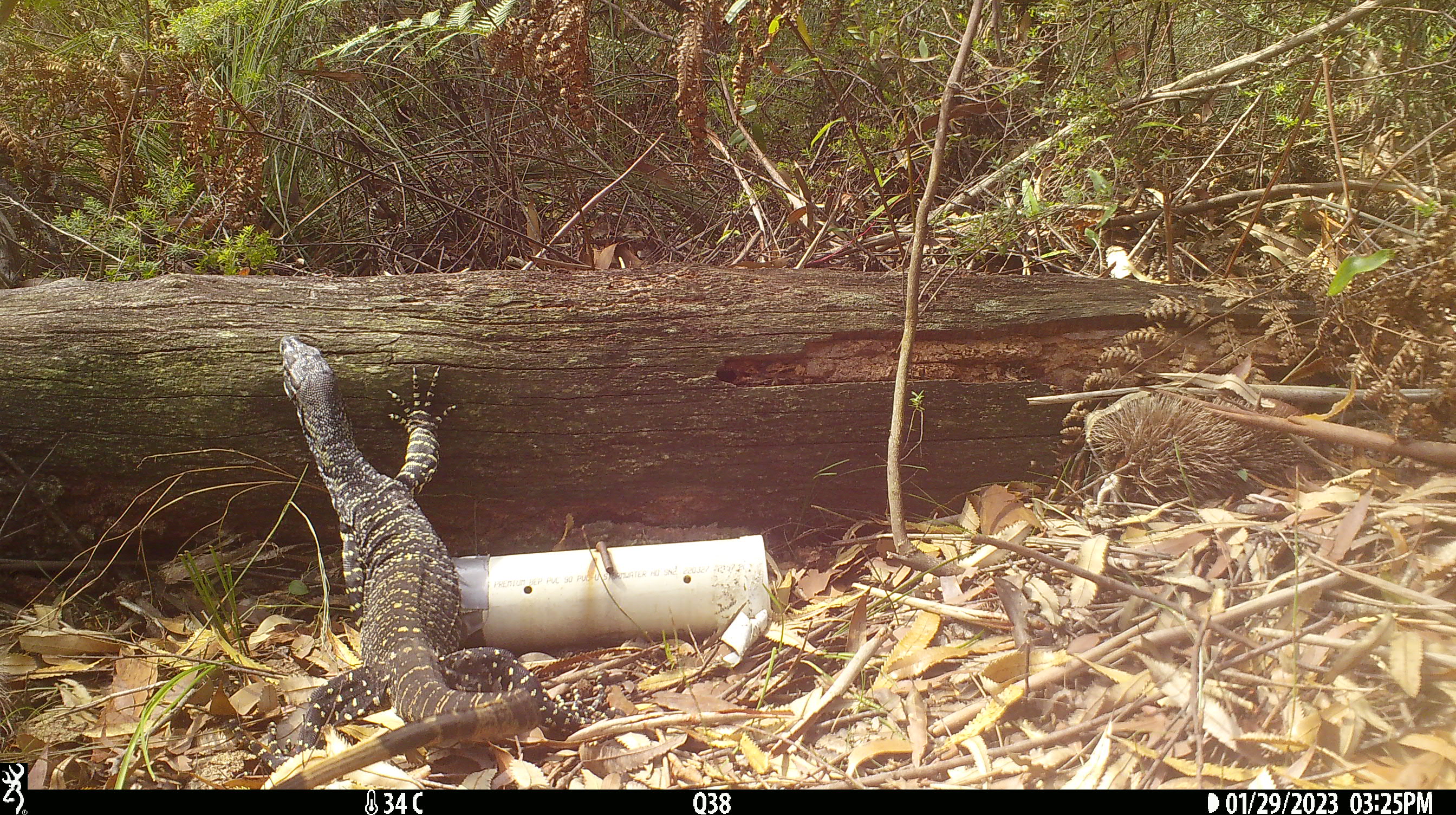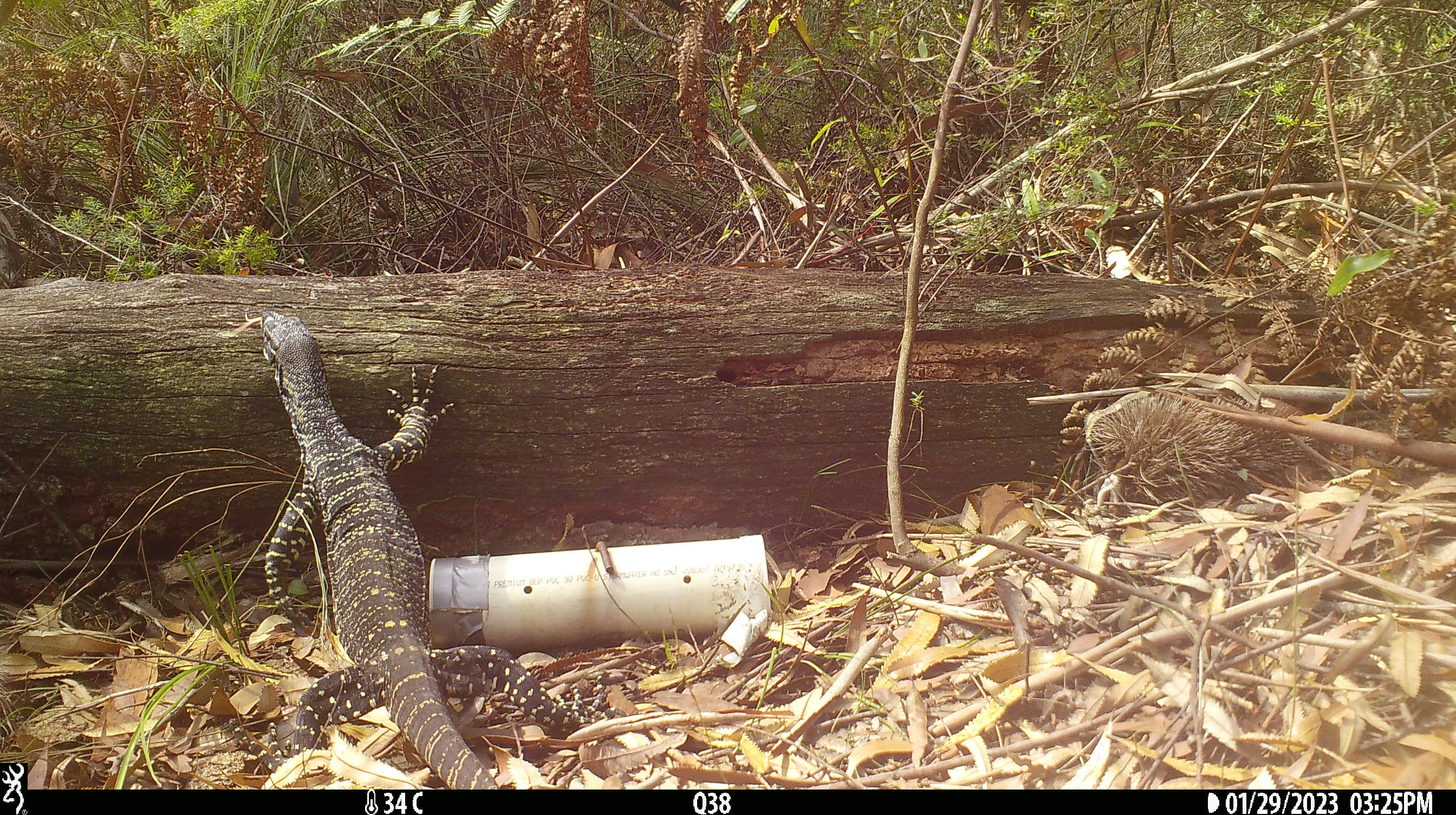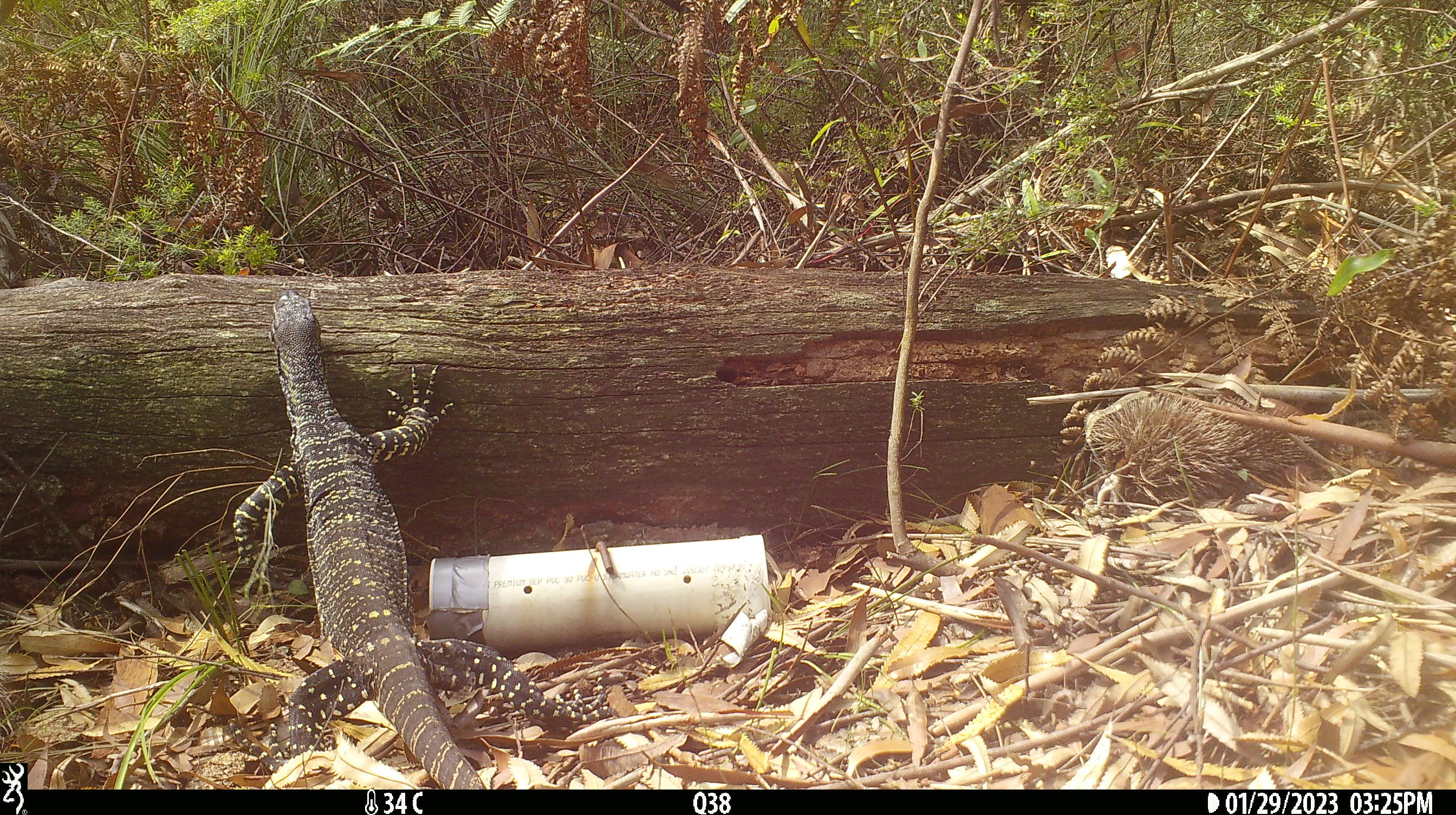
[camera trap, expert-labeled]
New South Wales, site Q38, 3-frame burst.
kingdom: Animalia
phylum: Chordata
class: Reptilia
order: Squamata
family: Varanidae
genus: Varanus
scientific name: Varanus varius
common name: lace monitor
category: goanna